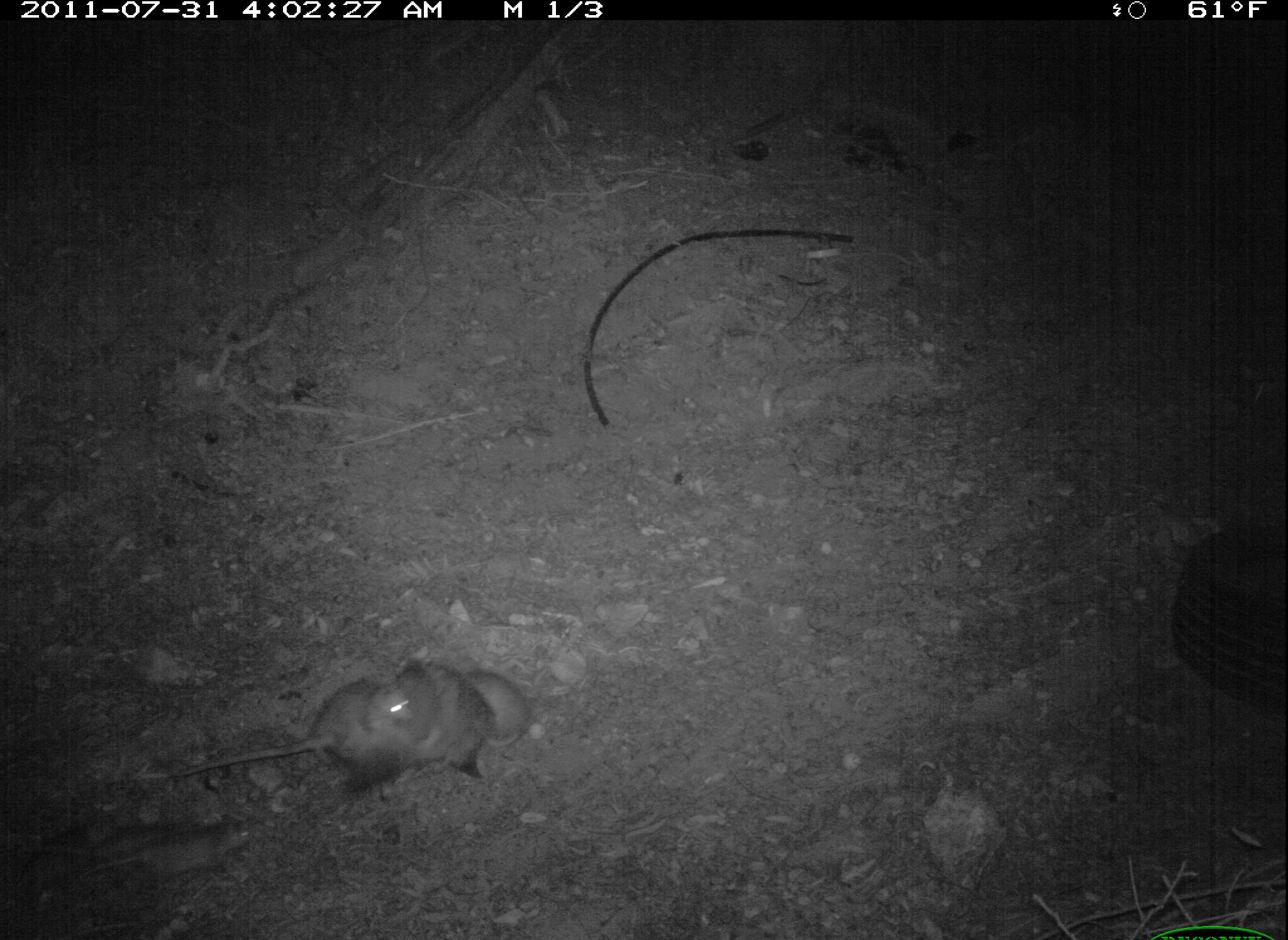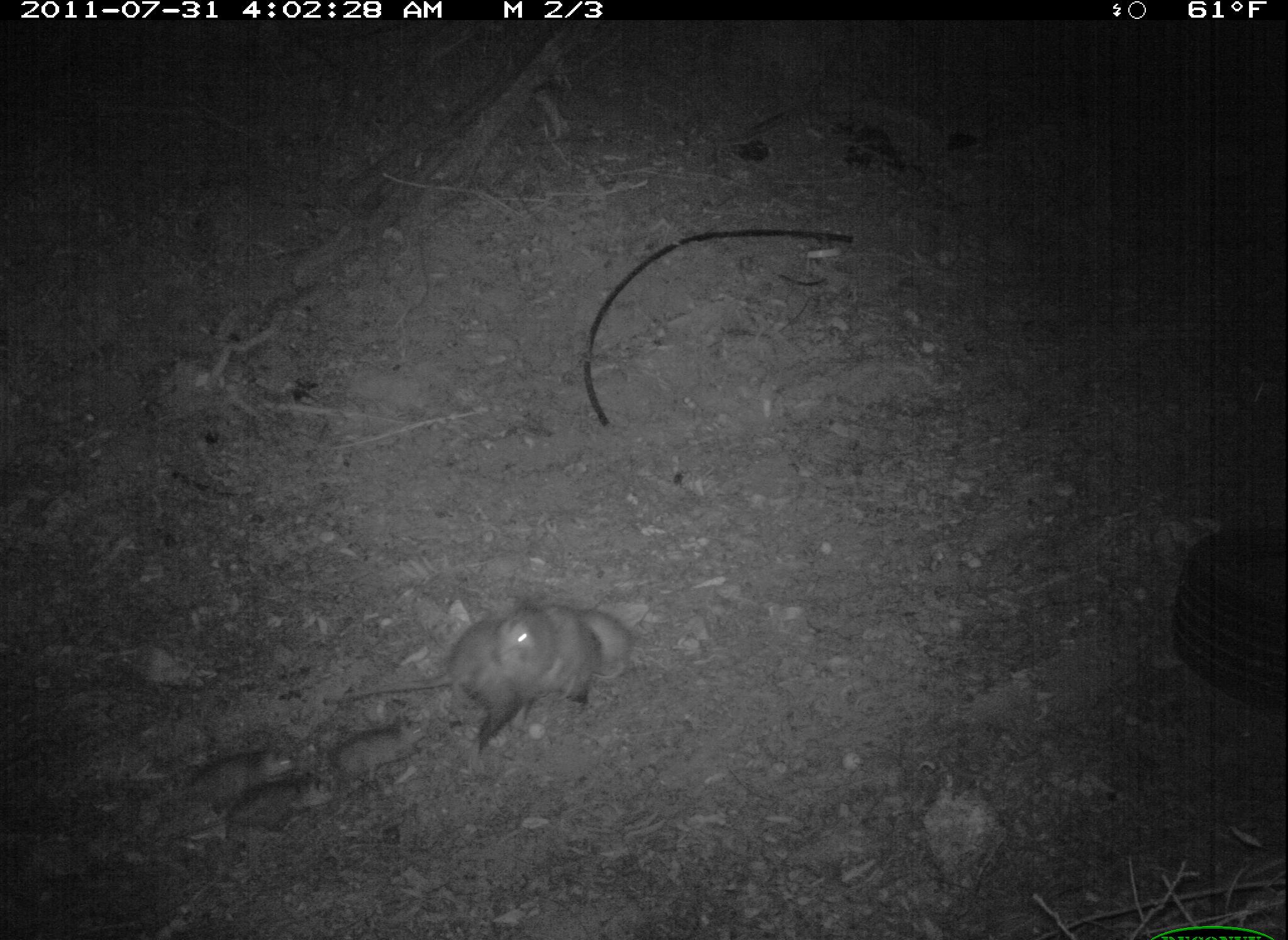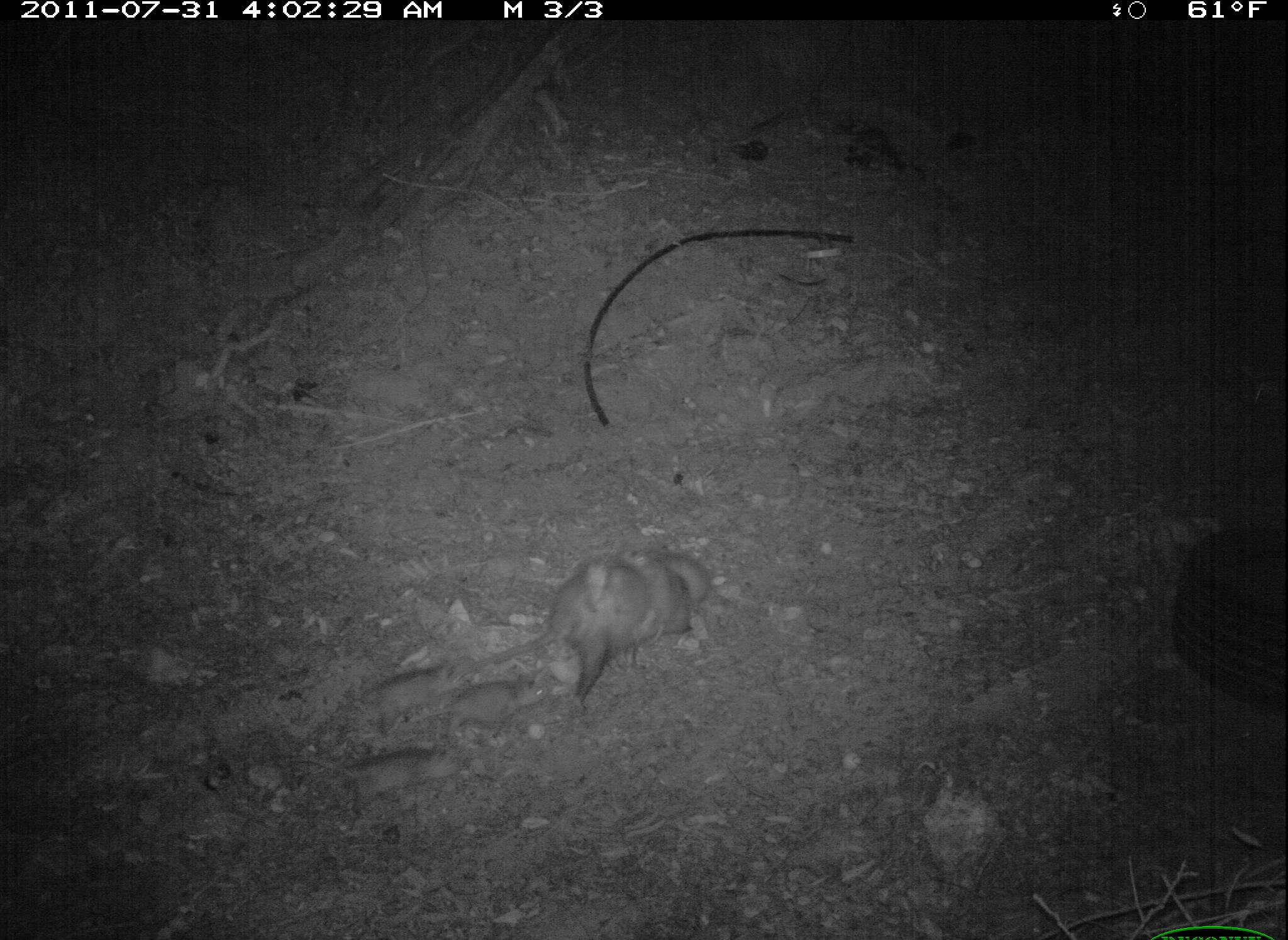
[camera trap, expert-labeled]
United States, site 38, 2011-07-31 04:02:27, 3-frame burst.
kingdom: Animalia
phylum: Chordata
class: Mammalia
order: Didelphimorphia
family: Didelphidae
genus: Didelphis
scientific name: Didelphis virginiana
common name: virginia opossum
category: opossum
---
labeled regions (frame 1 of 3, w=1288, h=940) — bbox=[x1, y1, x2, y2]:
opossum: bbox=[147, 649, 549, 820]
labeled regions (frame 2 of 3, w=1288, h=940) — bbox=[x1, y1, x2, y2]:
opossum: bbox=[328, 575, 652, 741]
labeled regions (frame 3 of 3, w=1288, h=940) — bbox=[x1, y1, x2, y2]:
opossum: bbox=[470, 543, 715, 710]